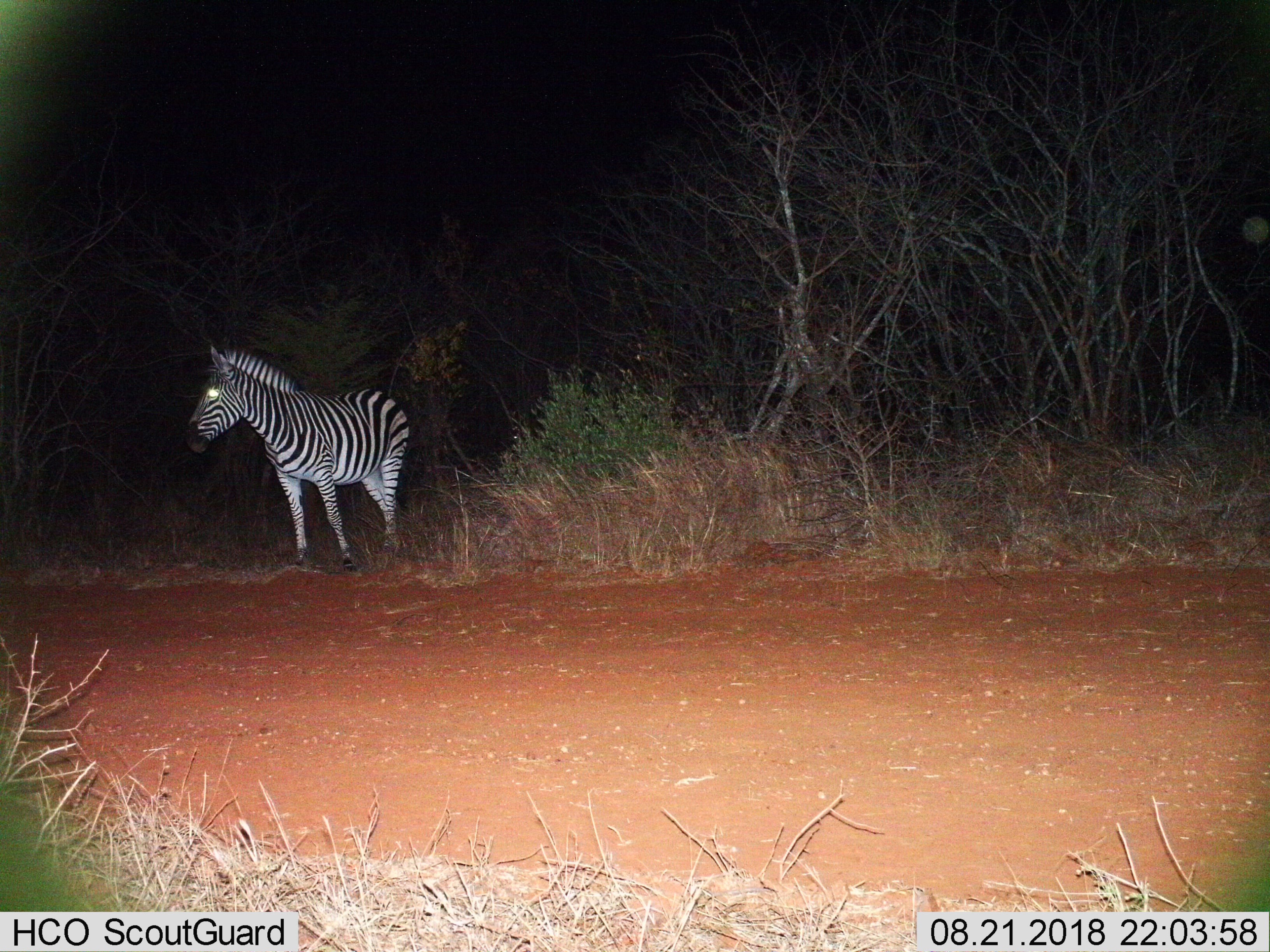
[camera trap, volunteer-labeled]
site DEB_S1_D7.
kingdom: Animalia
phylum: Chordata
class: Mammalia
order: Perissodactyla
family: Equidae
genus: Equus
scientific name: Equus quagga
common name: plains zebra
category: zebraplains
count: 1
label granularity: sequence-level